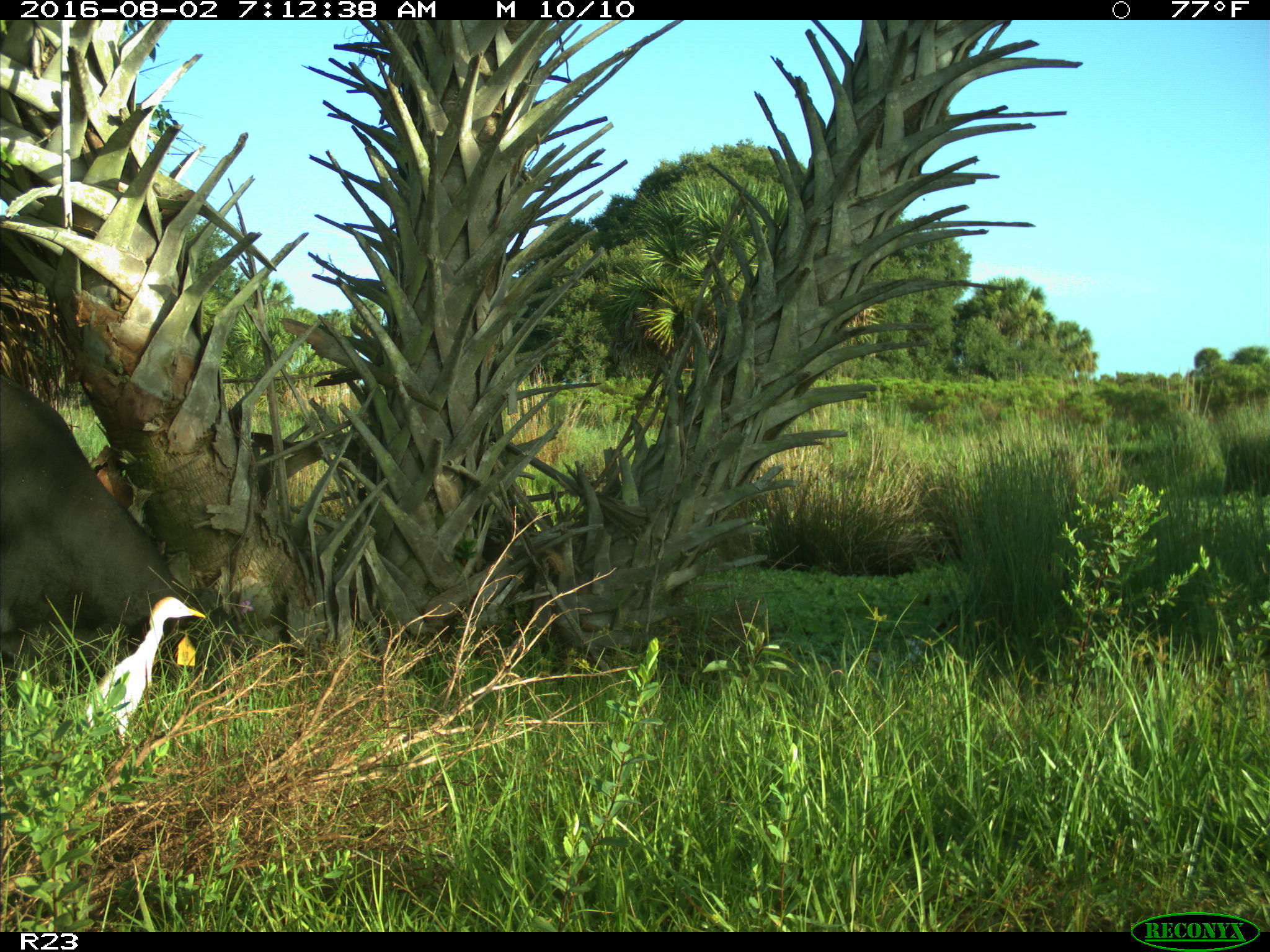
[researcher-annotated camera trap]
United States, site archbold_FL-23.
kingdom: Animalia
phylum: Chordata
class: Mammalia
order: Artiodactyla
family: Bovidae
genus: Bos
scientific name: Bos taurus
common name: domestic cow